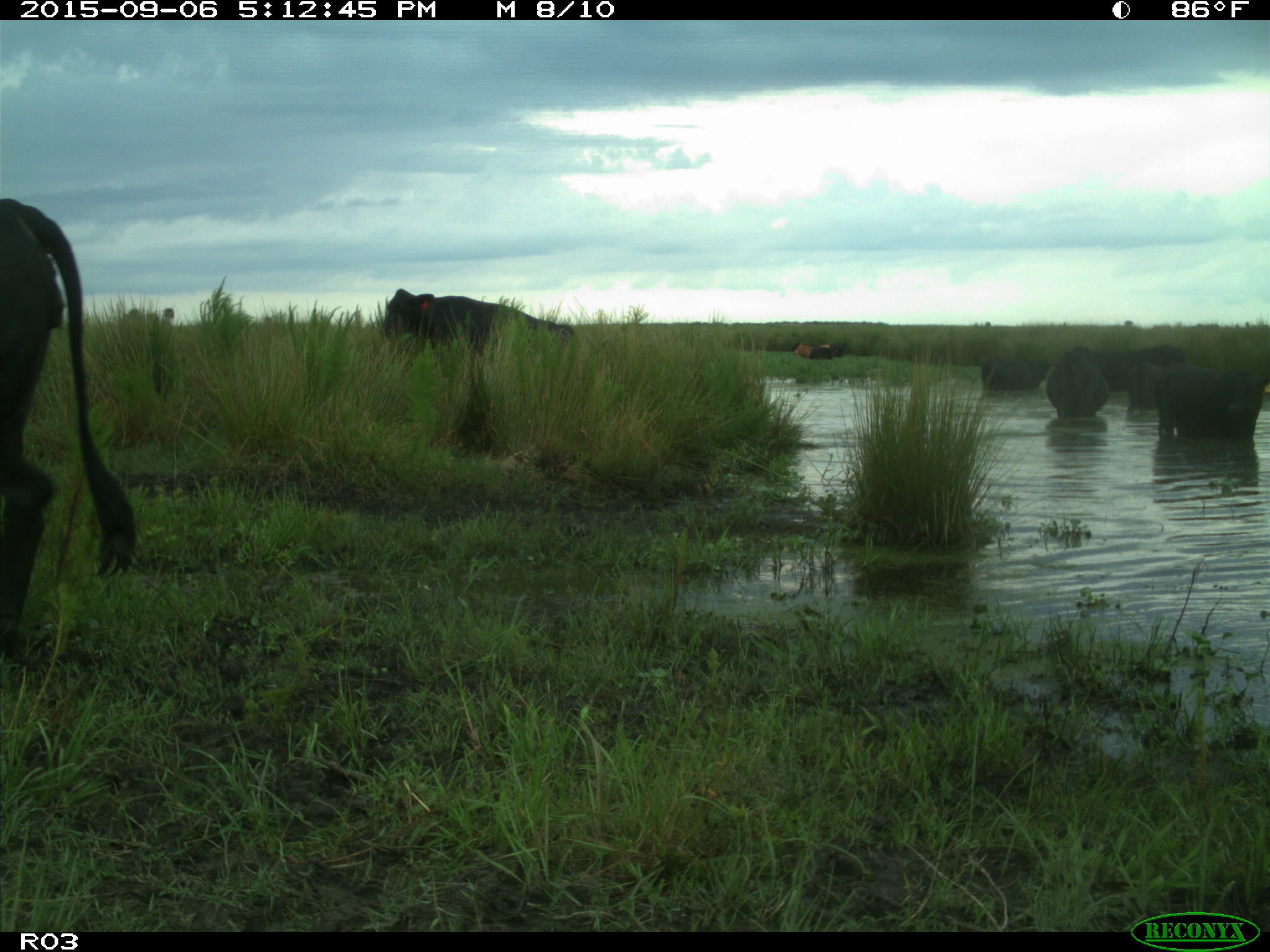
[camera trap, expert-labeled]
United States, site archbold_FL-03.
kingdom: Animalia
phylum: Chordata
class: Mammalia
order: Artiodactyla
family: Bovidae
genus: Bos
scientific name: Bos taurus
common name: domestic cow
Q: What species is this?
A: Bos taurus (domestic cow).